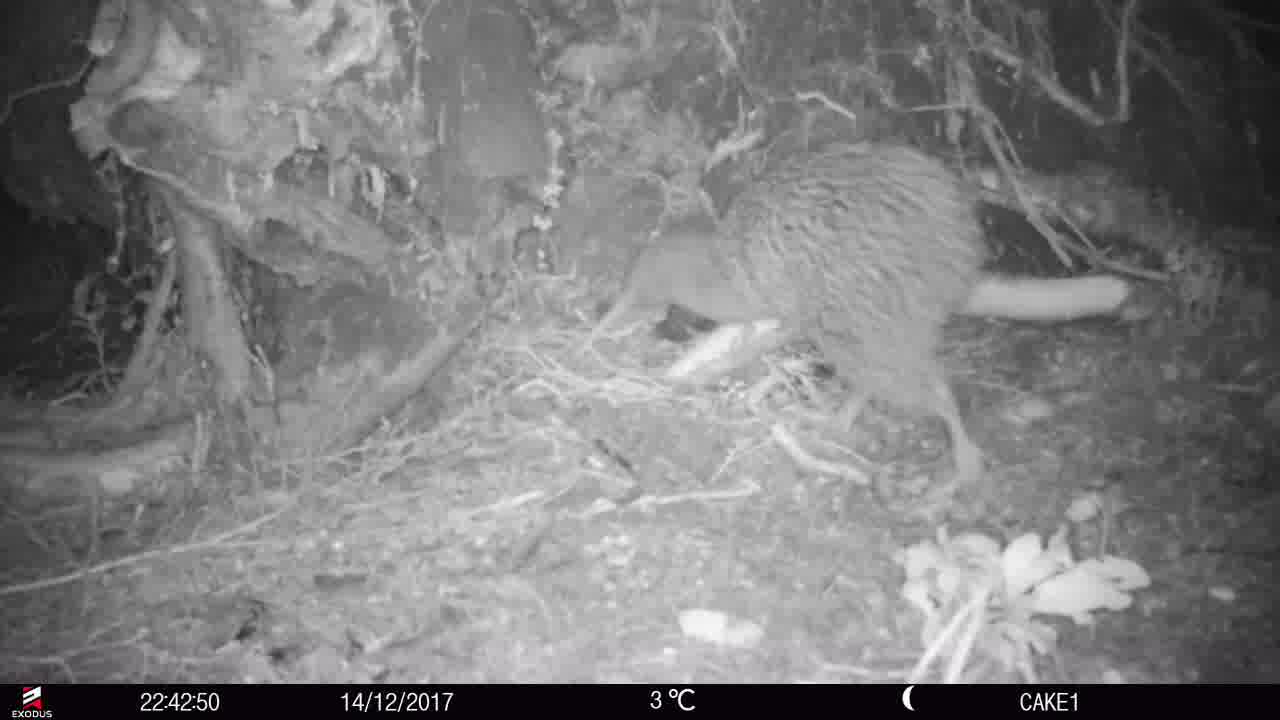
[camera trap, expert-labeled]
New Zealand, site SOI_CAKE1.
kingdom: Animalia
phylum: Chordata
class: Aves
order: Apterygiformes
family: Apterygidae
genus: Apteryx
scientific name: Apteryx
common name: kiwi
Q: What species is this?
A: Kiwi (Apteryx).